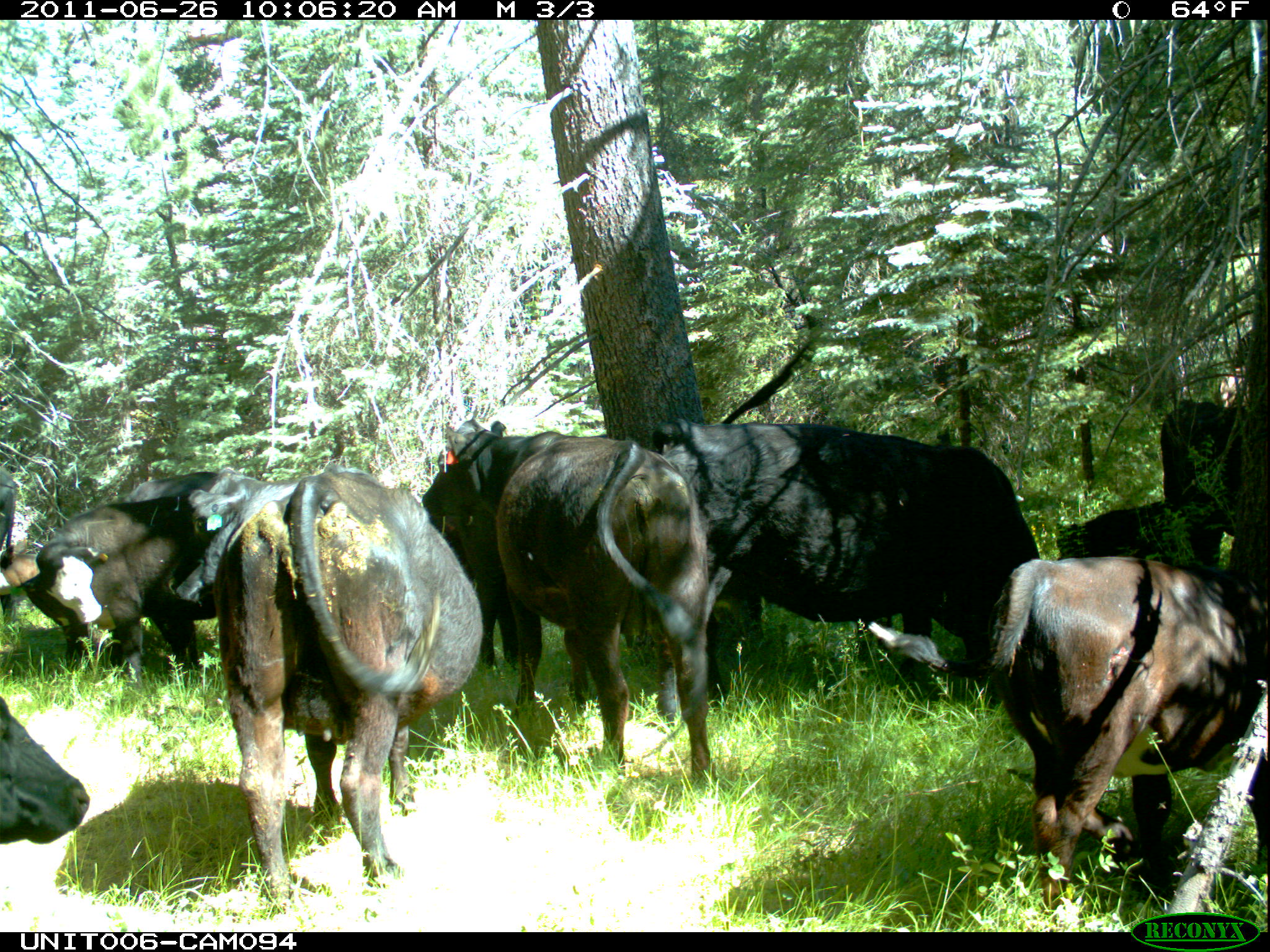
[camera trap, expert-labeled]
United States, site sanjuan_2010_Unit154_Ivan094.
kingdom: Animalia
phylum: Chordata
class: Mammalia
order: Artiodactyla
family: Bovidae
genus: Bos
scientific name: Bos taurus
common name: domestic cow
Bos taurus (domestic cow).